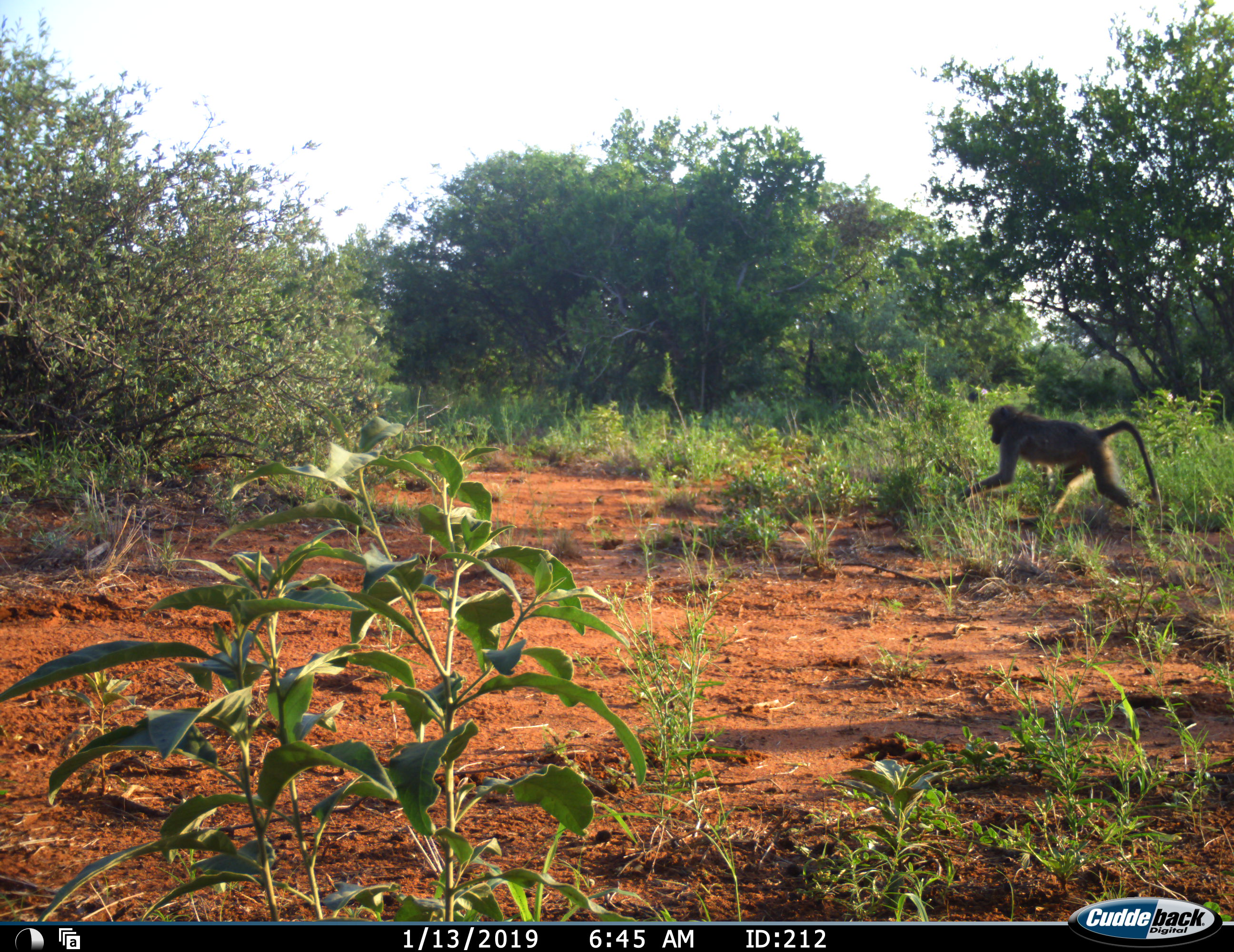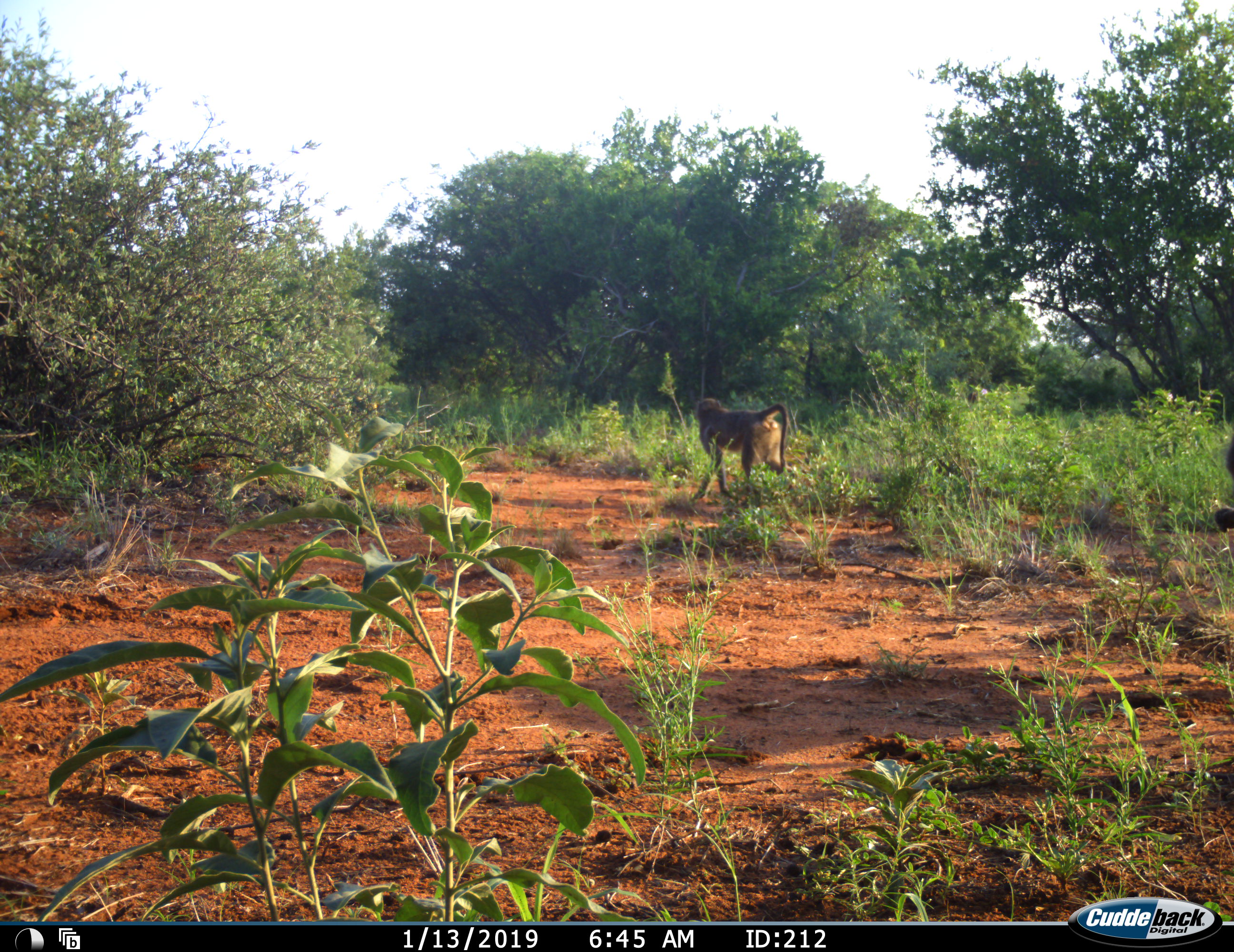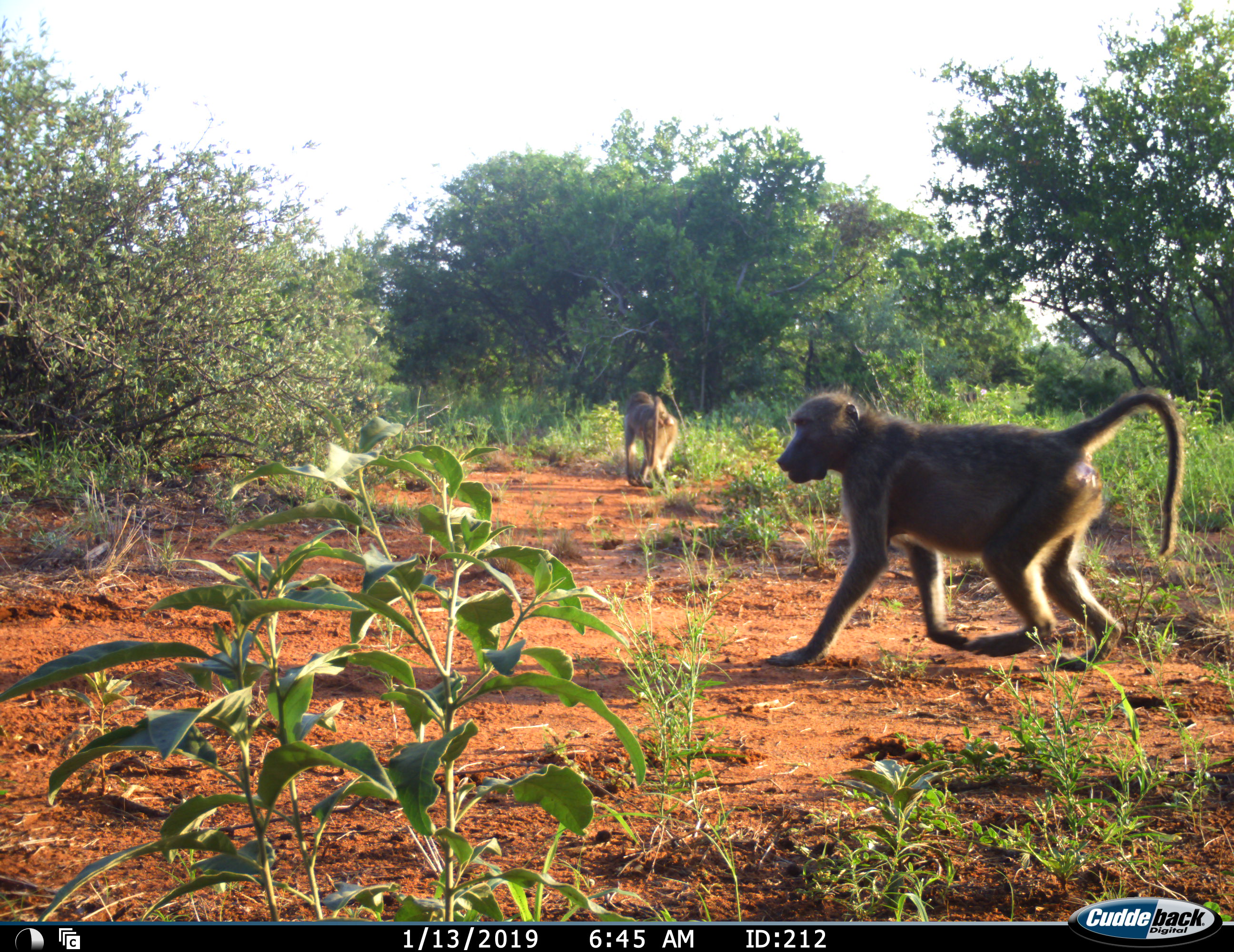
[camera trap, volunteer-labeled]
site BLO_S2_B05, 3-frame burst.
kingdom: Animalia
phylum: Chordata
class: Mammalia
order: Primates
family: Cercopithecidae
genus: Papio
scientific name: Papio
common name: baboon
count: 2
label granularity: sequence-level